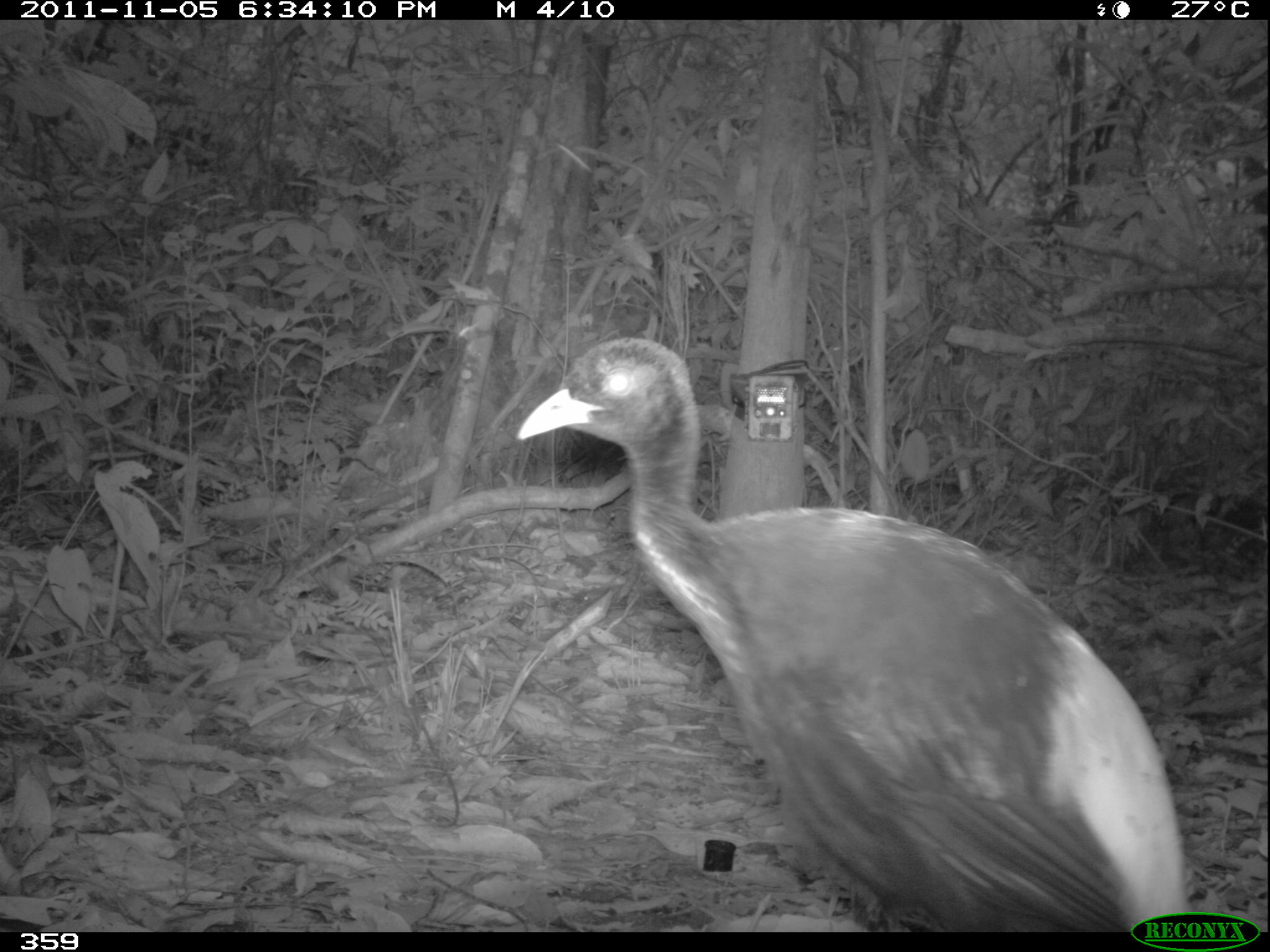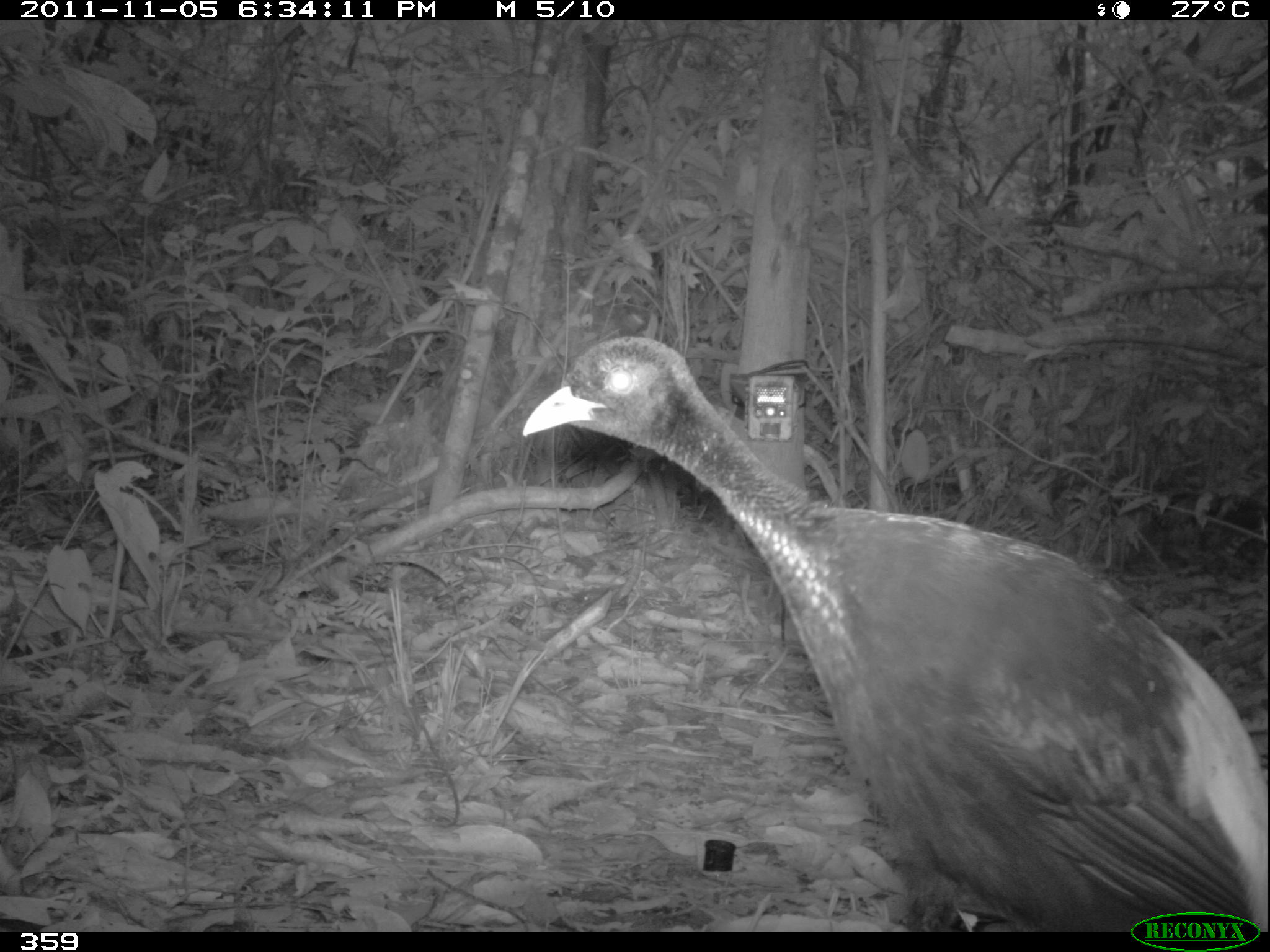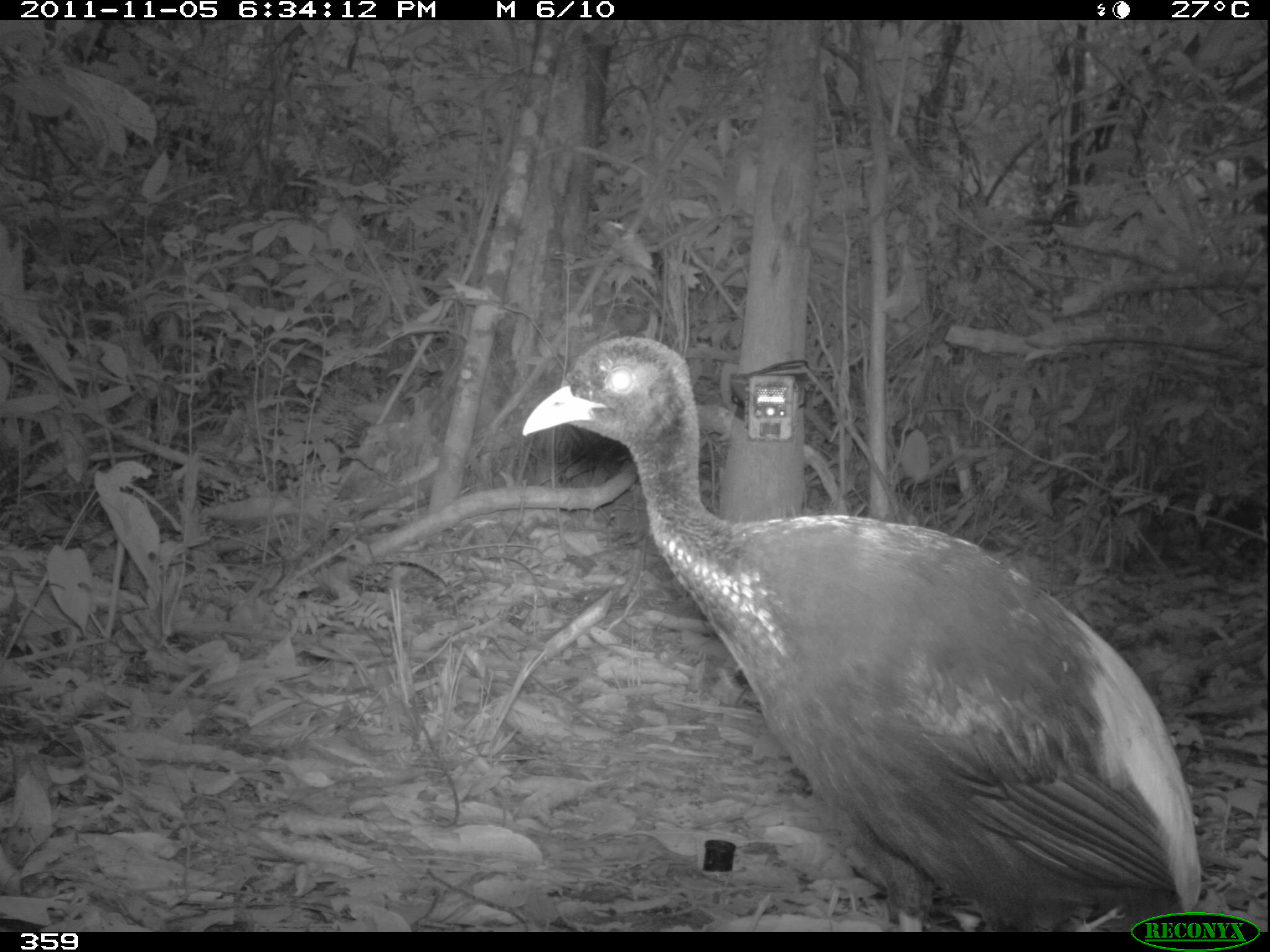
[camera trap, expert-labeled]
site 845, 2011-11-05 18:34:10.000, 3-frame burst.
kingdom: Animalia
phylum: Chordata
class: Aves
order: Gruiformes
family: Psophiidae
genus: Psophia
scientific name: Psophia leucoptera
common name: pale-winged trumpeter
Psophia leucoptera (pale-winged trumpeter).